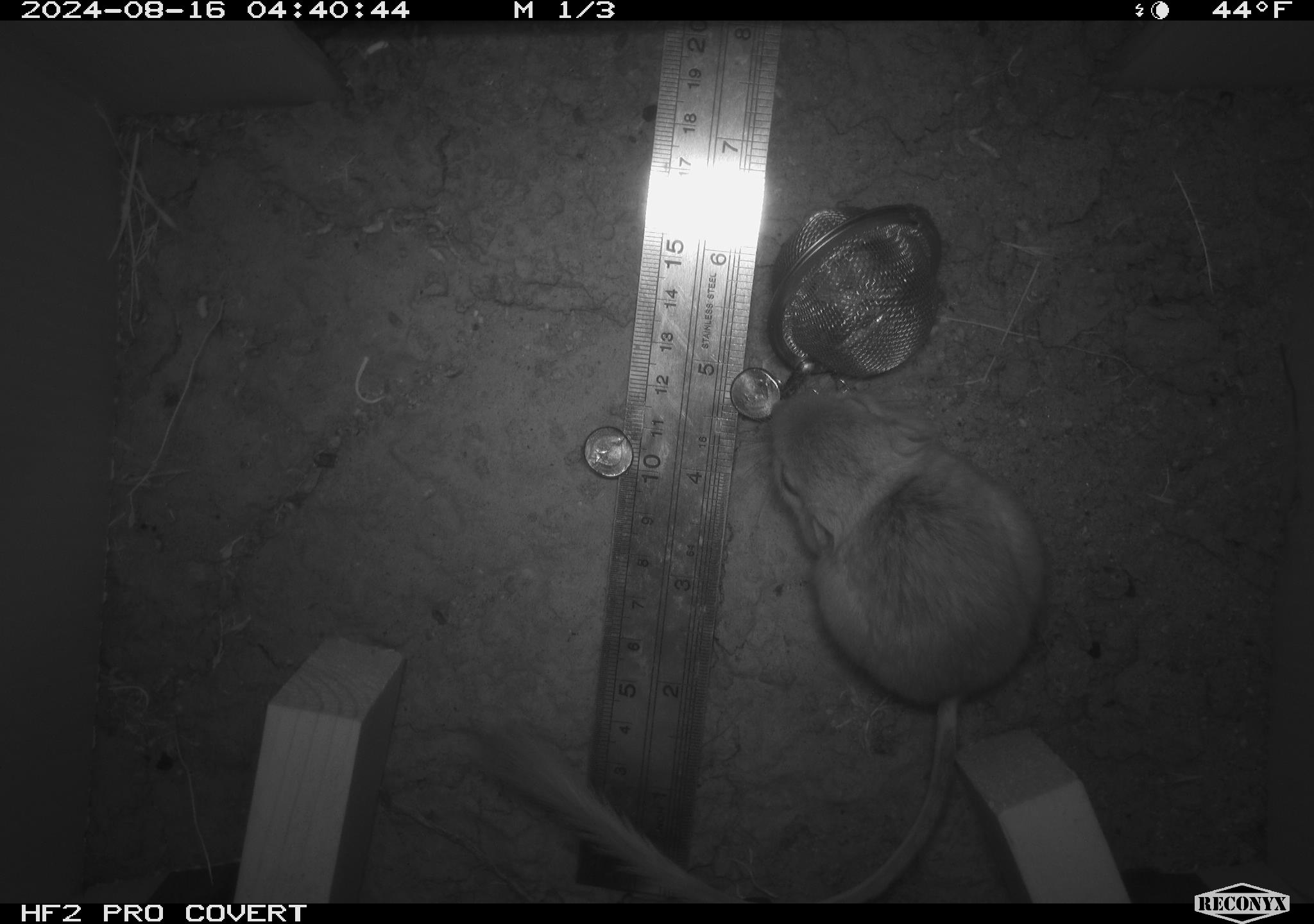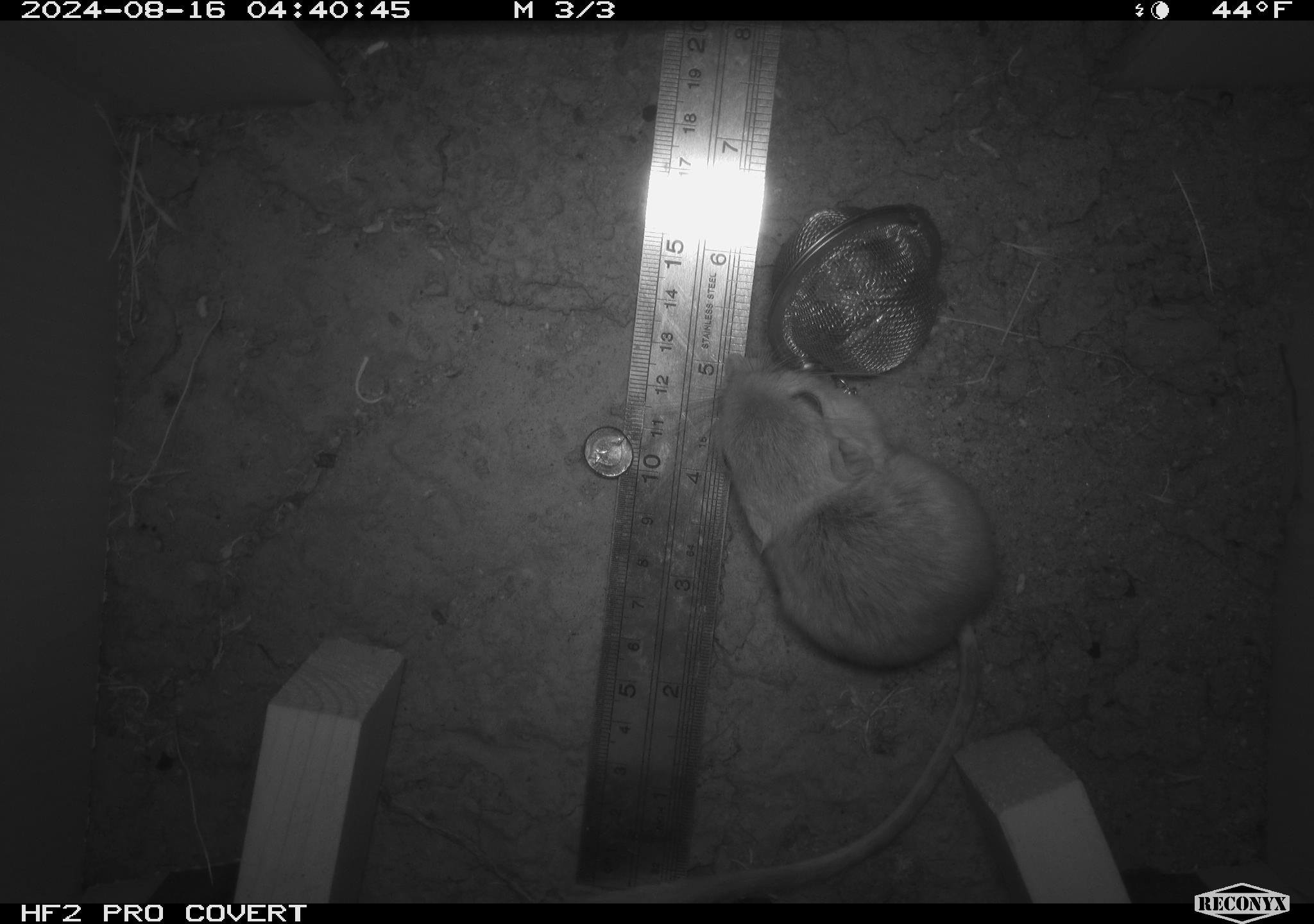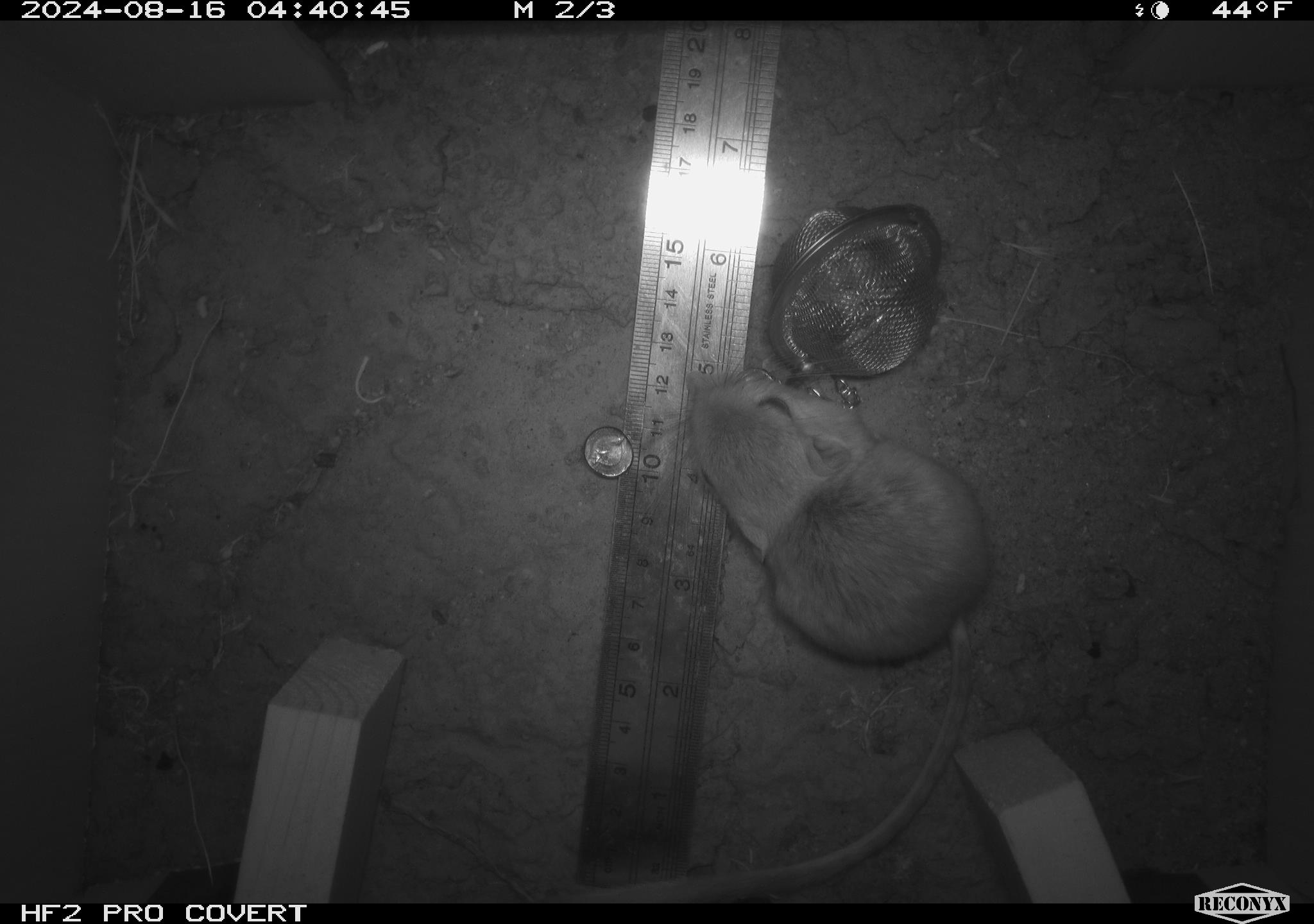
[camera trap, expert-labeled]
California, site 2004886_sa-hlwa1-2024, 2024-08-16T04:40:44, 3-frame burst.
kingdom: Animalia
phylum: Chordata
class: Mammalia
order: Rodentia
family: Heteromyidae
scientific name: Heteromyidae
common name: kangaroo rats and pocket mice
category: heteromyidae family